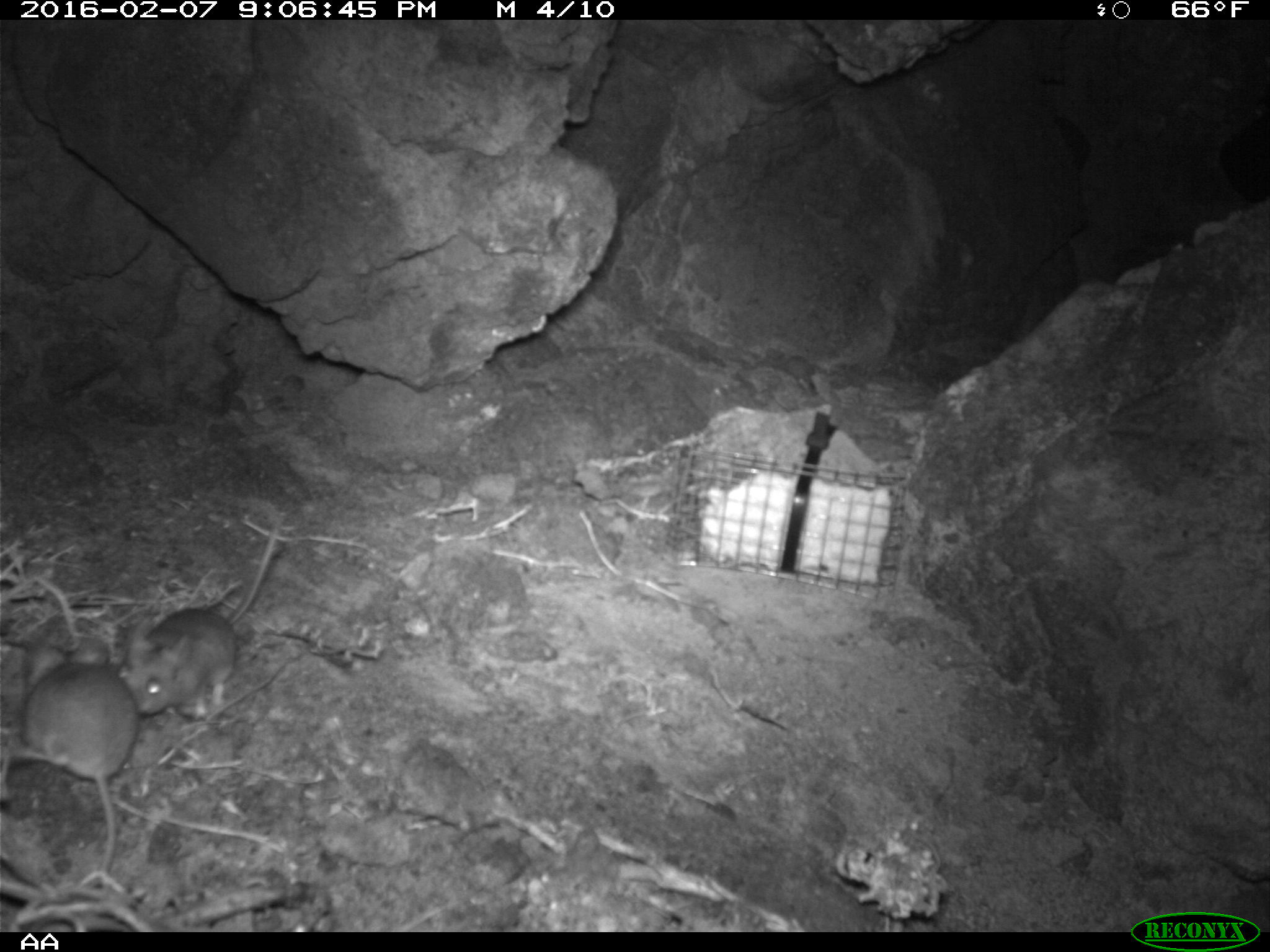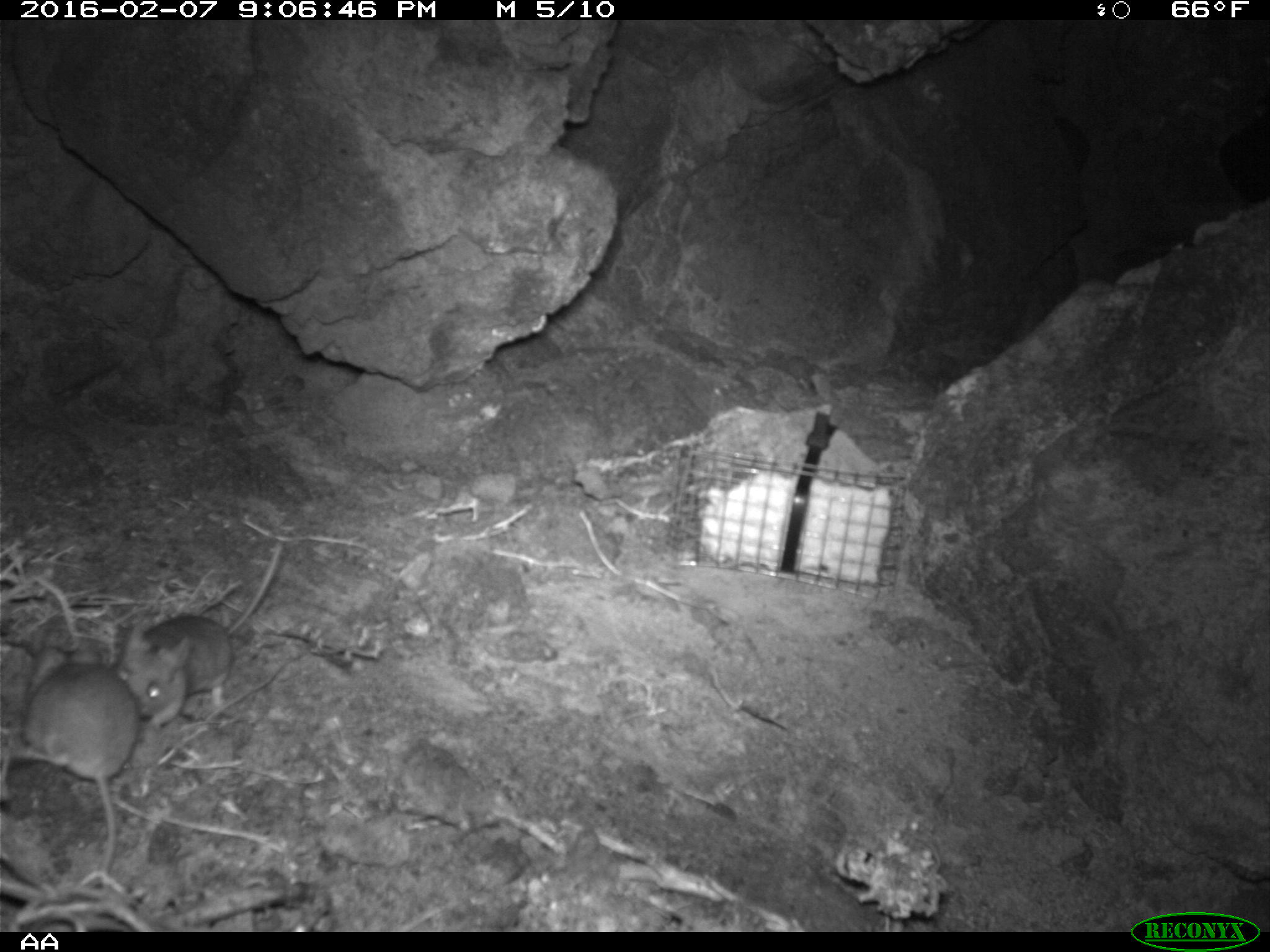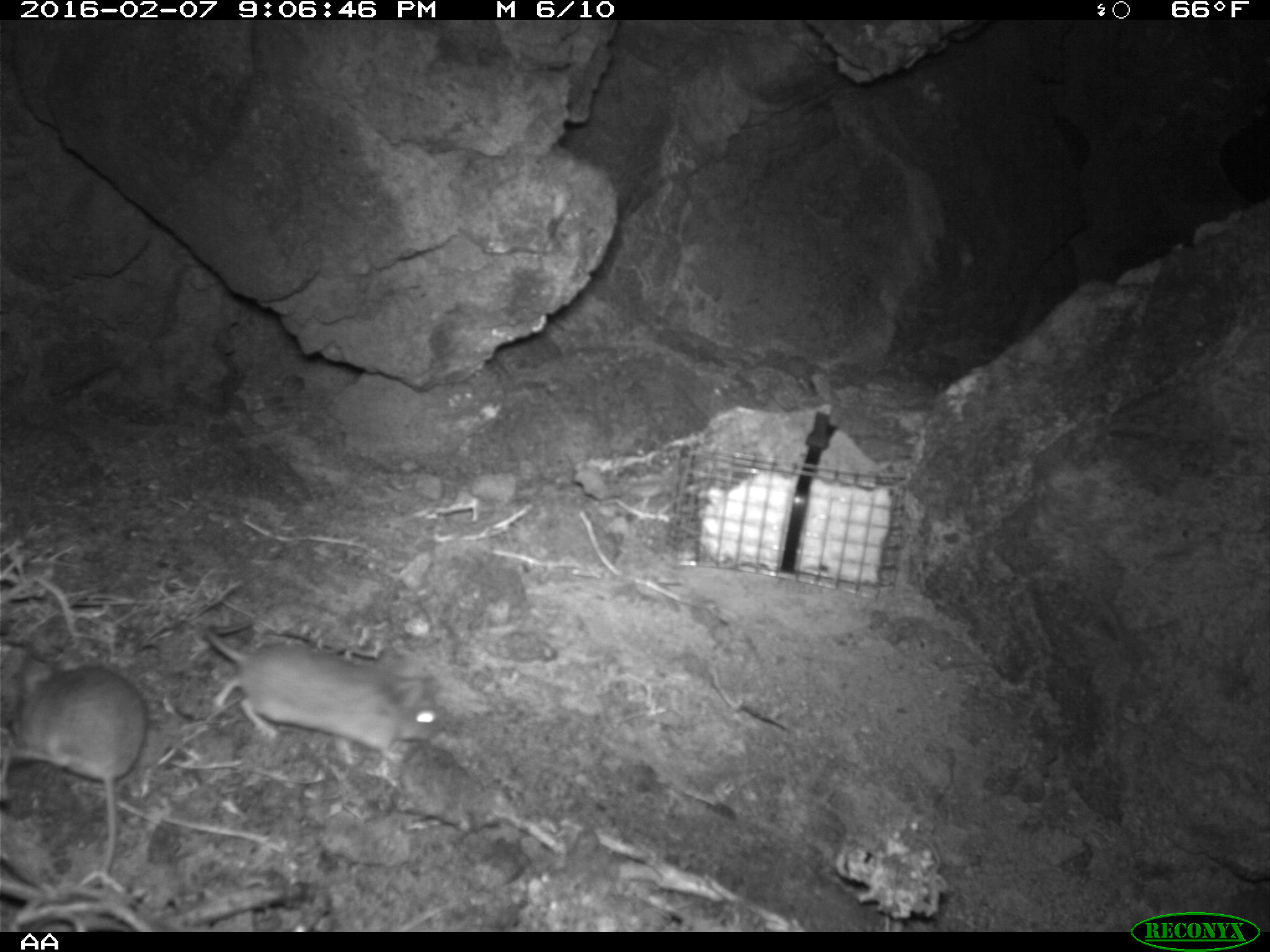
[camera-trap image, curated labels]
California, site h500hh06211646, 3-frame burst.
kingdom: Animalia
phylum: Chordata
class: Mammalia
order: Rodentia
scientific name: Rodentia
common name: rodent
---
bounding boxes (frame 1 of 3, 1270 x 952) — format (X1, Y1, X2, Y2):
rodent: (116, 516, 282, 716); (17, 633, 139, 892)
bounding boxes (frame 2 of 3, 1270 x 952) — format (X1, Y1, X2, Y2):
rodent: (0, 648, 140, 891); (115, 541, 284, 731)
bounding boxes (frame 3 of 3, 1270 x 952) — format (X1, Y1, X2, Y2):
rodent: (203, 616, 437, 773); (0, 656, 146, 887)